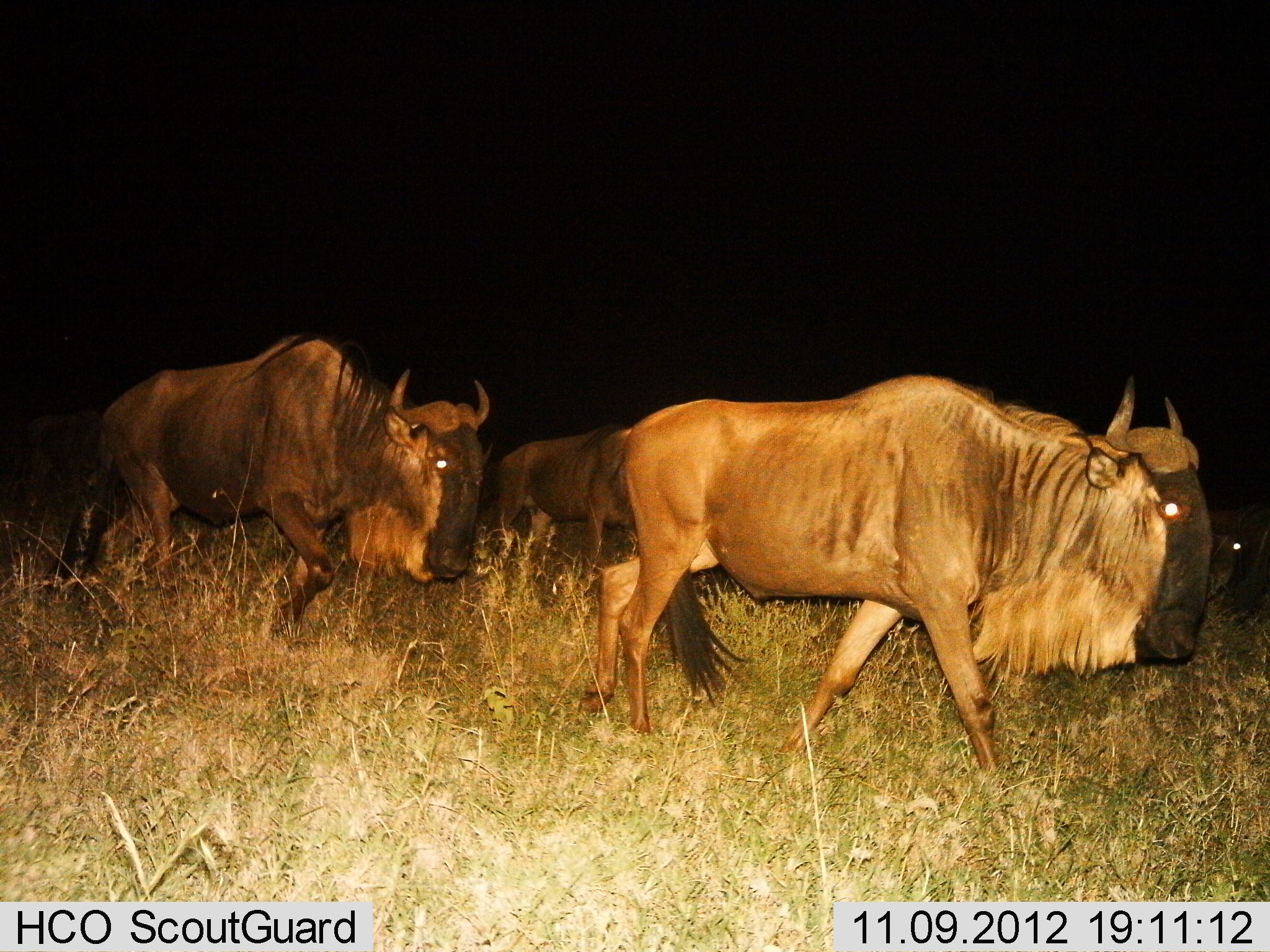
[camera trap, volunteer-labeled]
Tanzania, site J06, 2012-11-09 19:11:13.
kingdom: Animalia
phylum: Chordata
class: Mammalia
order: Artiodactyla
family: Bovidae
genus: Connochaetes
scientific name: Connochaetes taurinus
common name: blue wildebeest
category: wildebeest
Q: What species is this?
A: Wildebeest (blue wildebeest) (Connochaetes taurinus).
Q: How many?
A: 4.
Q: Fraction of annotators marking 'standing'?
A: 20%.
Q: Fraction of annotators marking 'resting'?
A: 0%.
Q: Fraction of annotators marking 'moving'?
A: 80%.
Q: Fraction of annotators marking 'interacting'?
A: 0%.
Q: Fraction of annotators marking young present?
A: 0%.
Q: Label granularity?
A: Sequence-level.